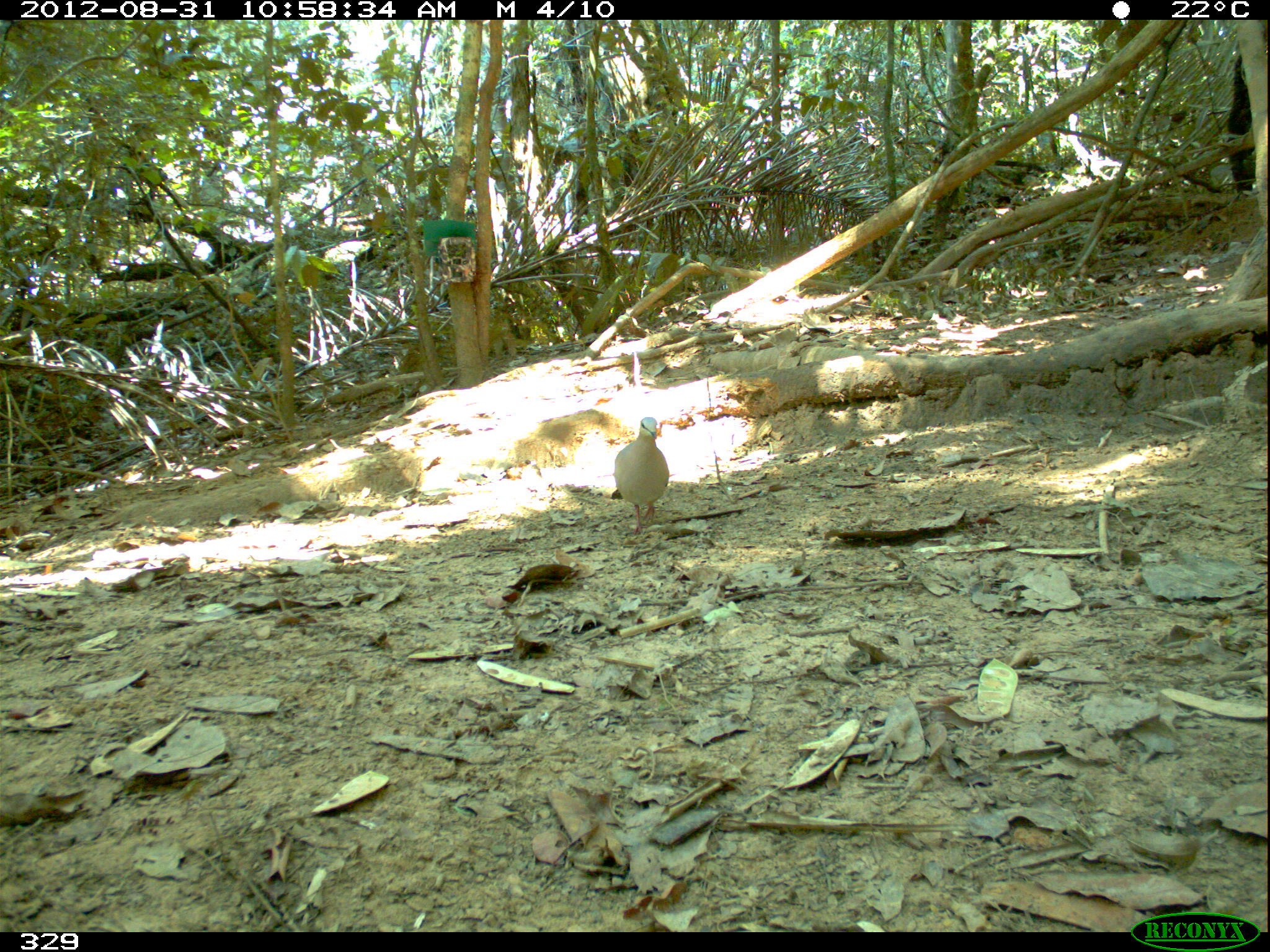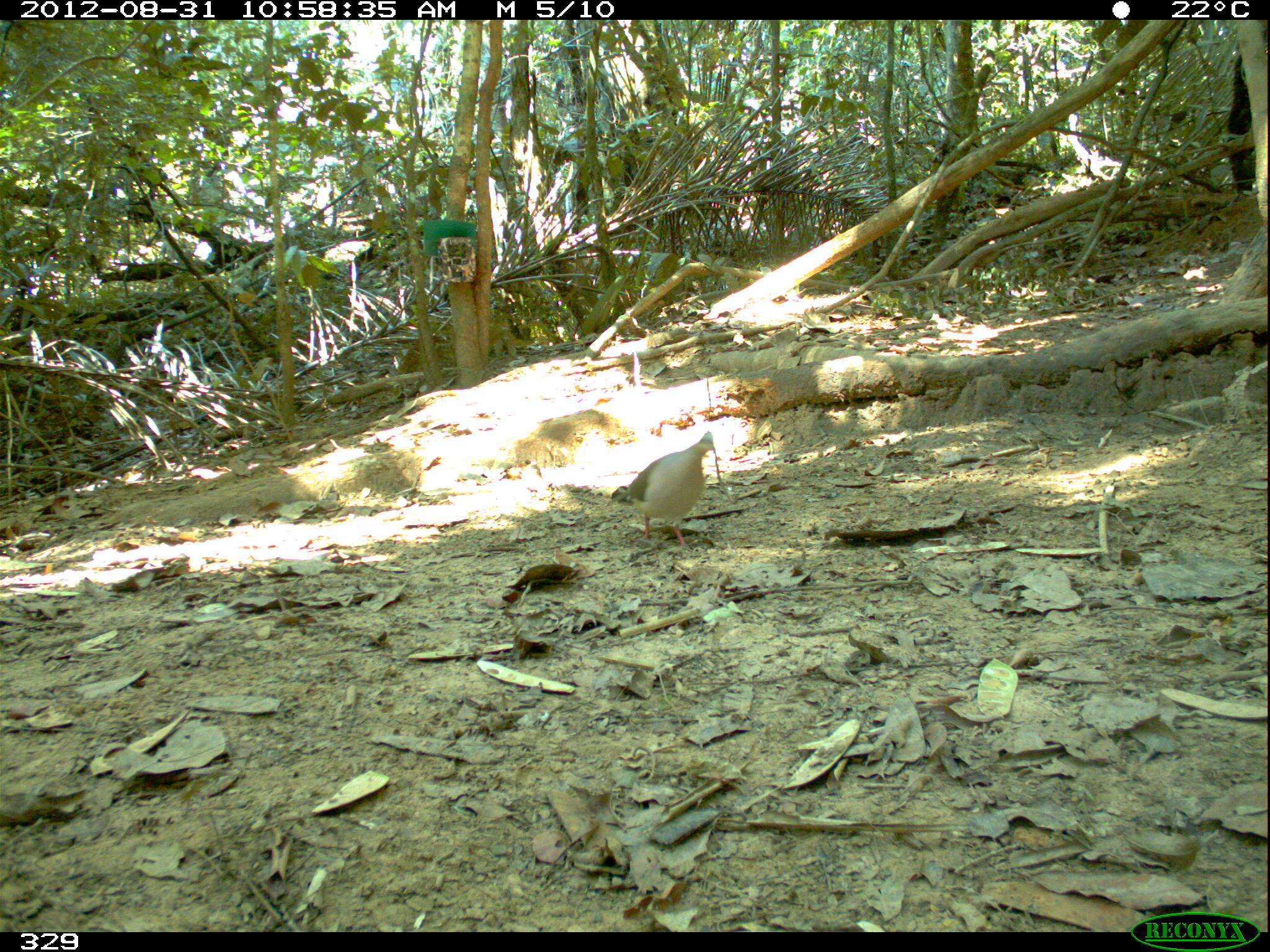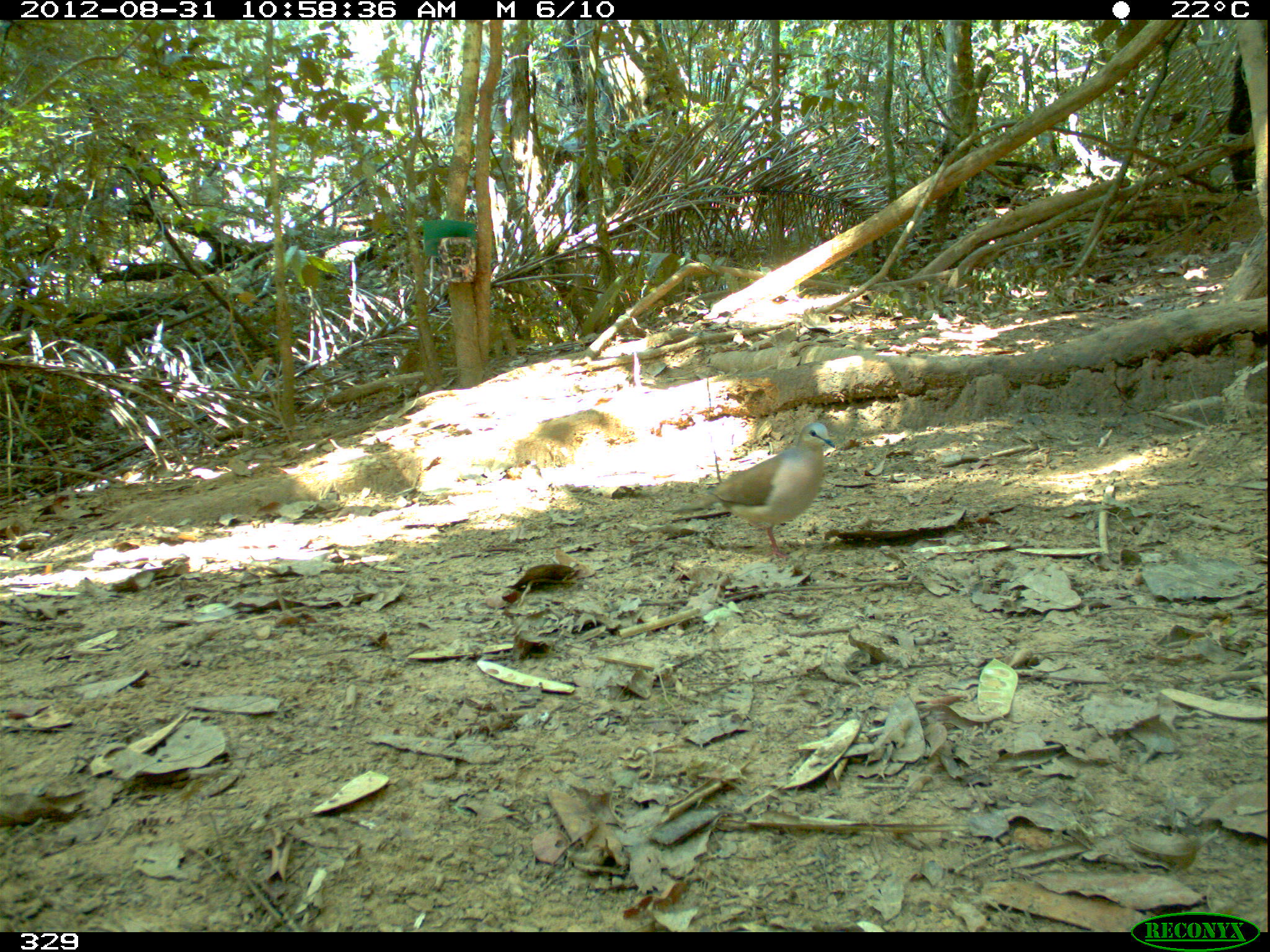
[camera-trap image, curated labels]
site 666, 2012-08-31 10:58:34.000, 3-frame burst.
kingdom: Animalia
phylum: Chordata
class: Aves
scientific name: Aves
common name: bird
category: unknown bird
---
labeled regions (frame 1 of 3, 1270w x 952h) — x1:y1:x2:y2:
unknown bird: 610:415:670:535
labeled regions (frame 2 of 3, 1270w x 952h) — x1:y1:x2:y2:
unknown bird: 609:431:719:551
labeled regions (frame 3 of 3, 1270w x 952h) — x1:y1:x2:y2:
unknown bird: 670:422:835:560